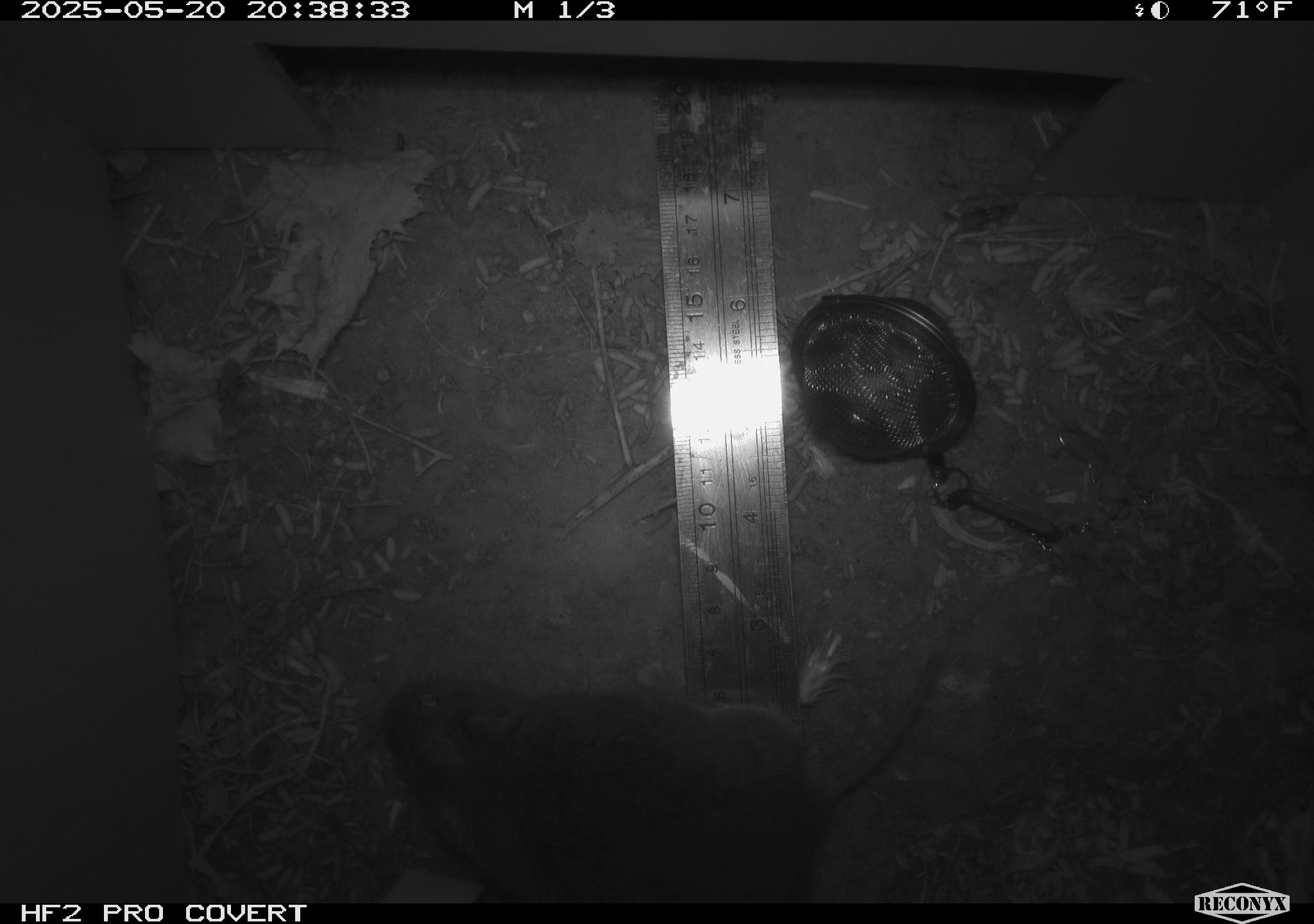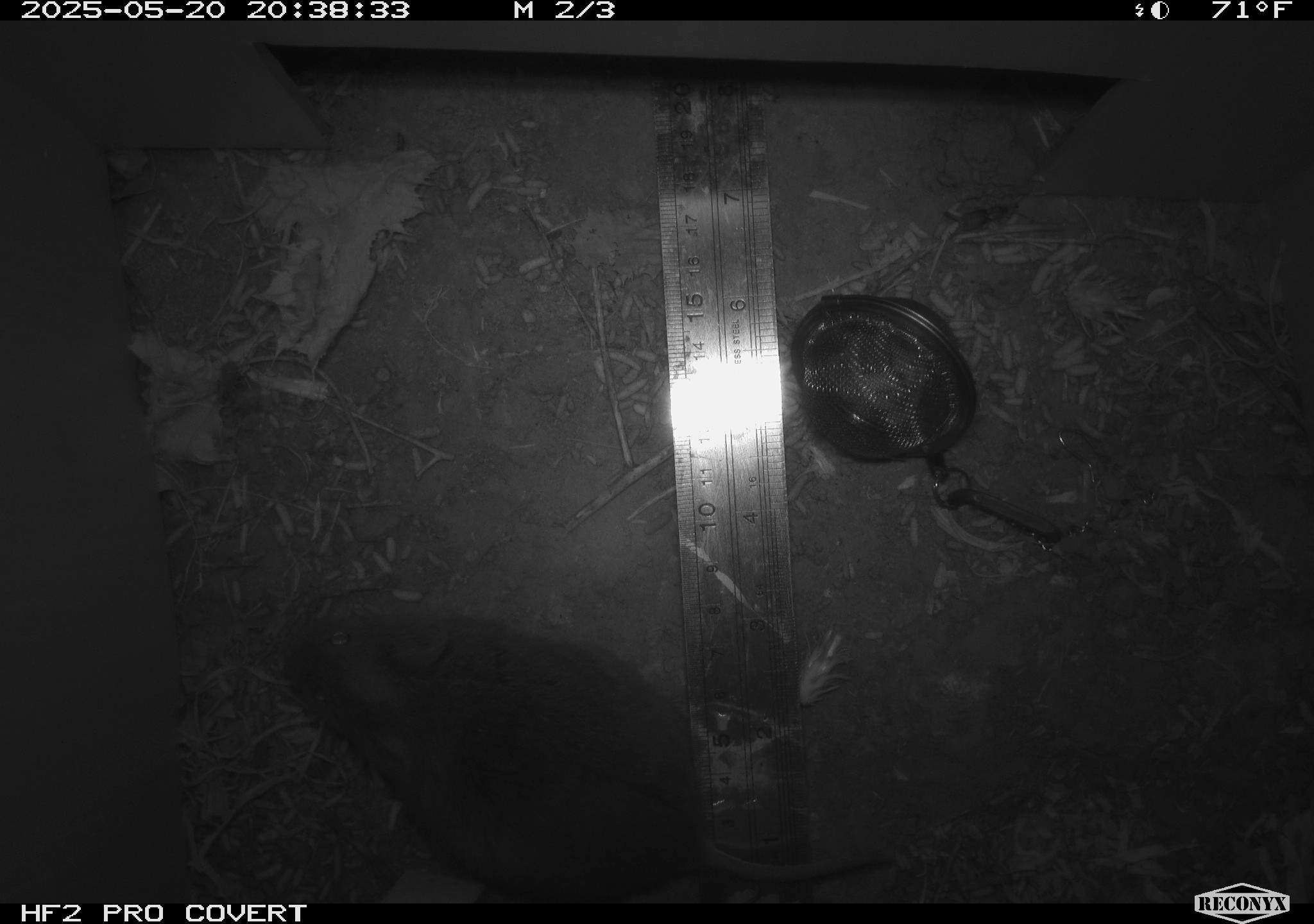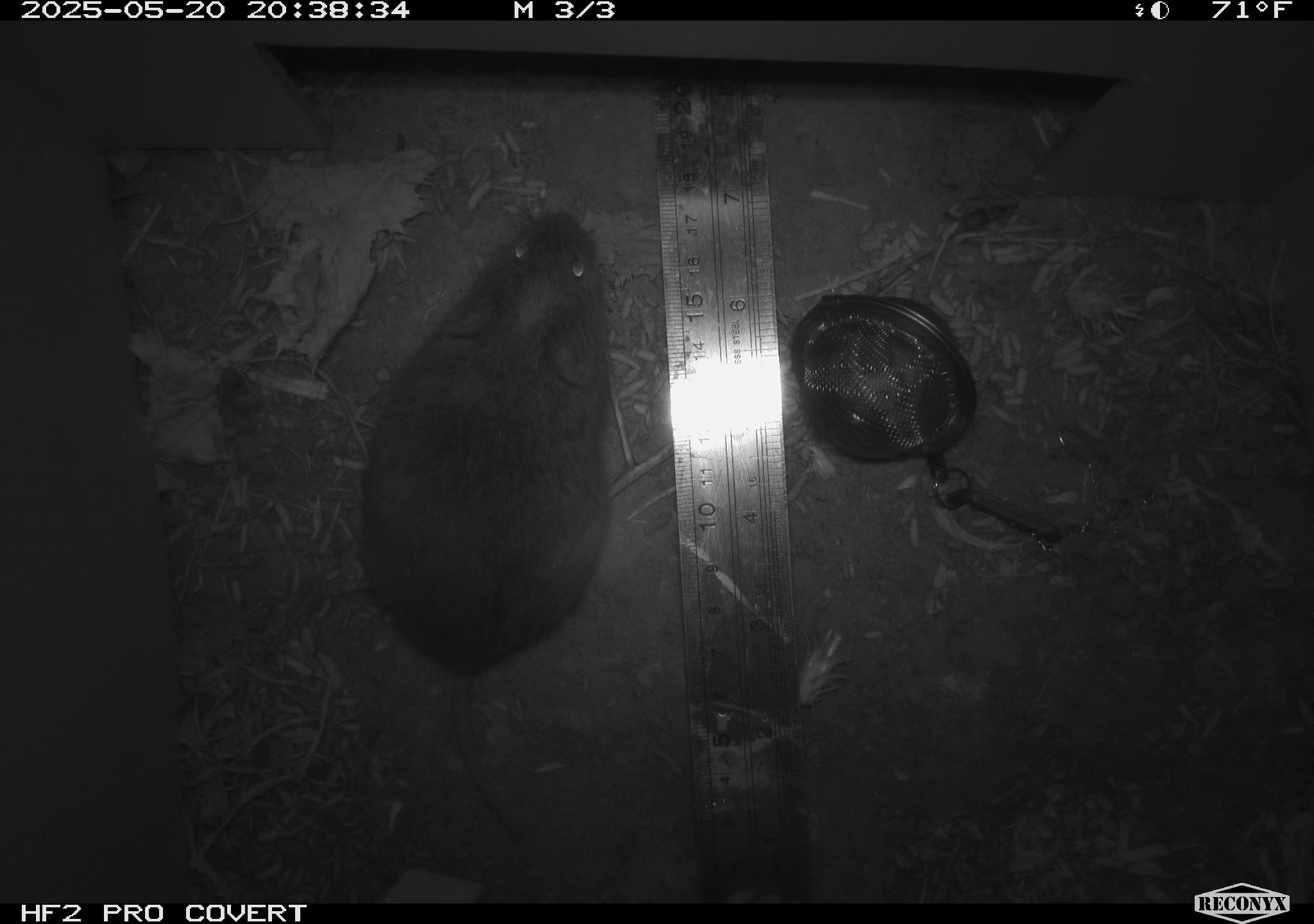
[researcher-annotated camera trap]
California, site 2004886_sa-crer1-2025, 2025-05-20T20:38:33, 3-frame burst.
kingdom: Animalia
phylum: Chordata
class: Mammalia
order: Rodentia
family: Cricetidae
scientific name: Arvicolinae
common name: voles, lemmings, and muskrats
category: arvicolinae subfamily